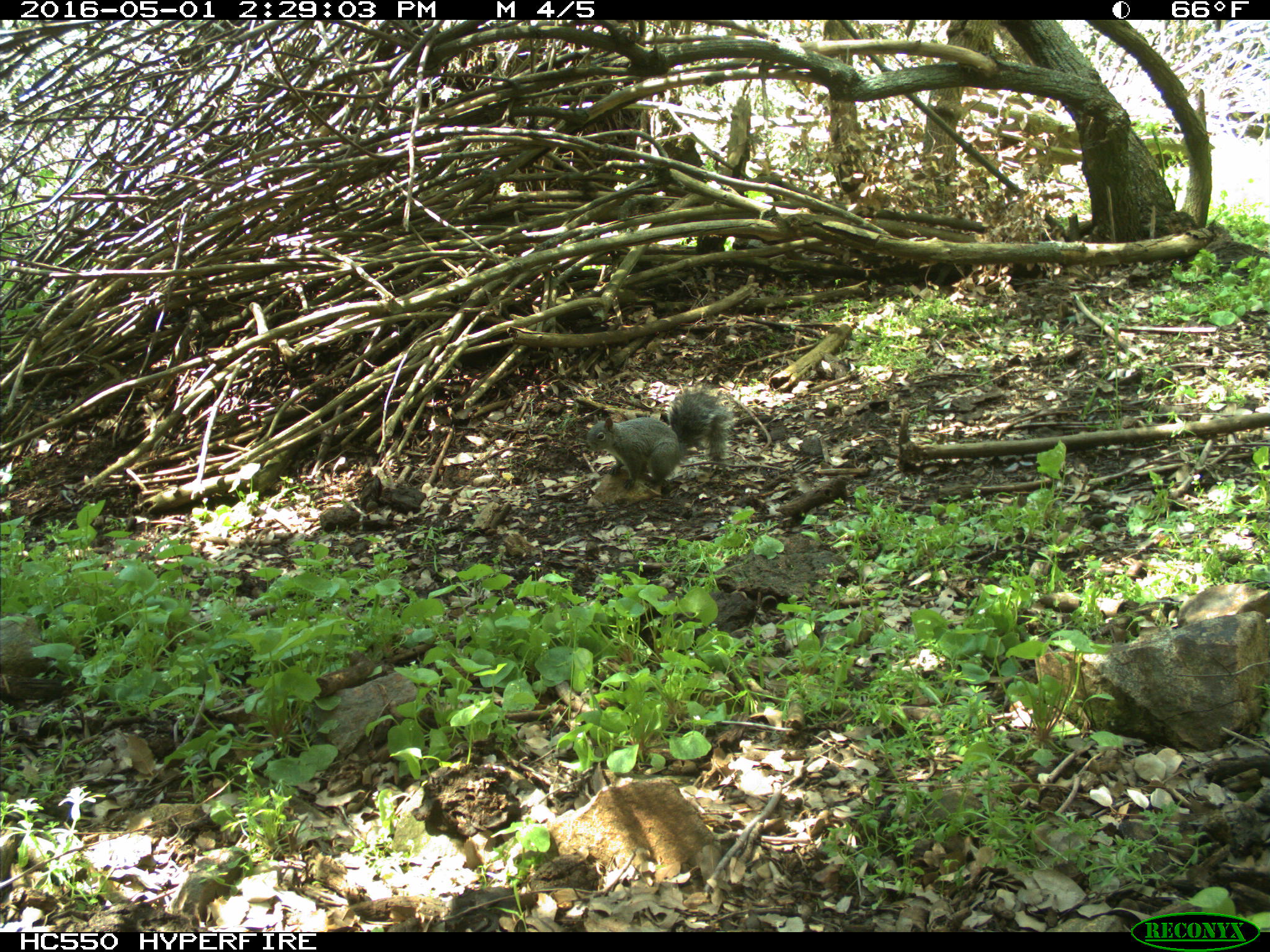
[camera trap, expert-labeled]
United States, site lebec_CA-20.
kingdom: Animalia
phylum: Chordata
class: Mammalia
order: Rodentia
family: Sciuridae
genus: Sciurus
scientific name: Sciurus carolinensis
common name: eastern gray squirrel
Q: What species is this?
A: Sciurus carolinensis (eastern gray squirrel).